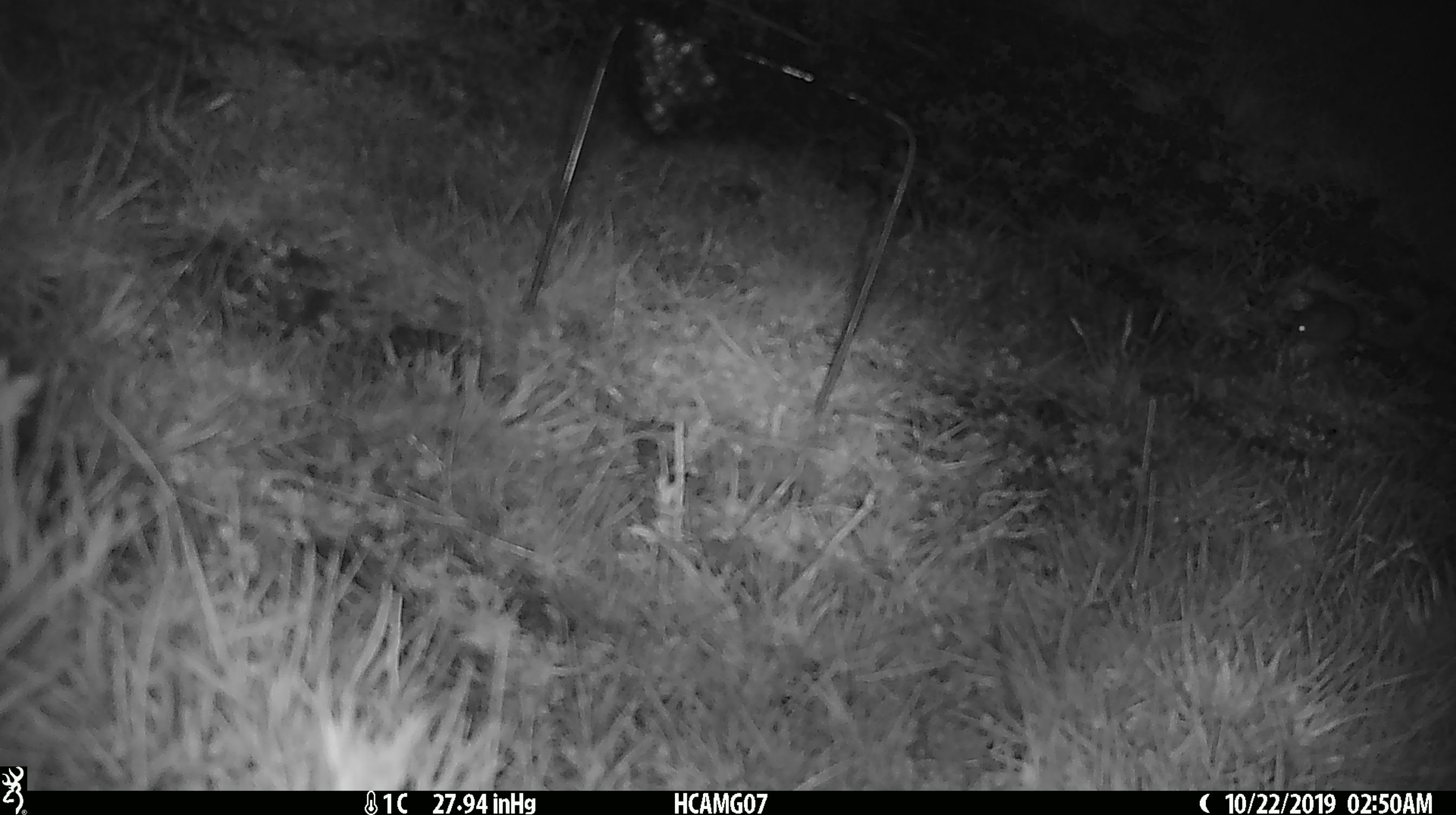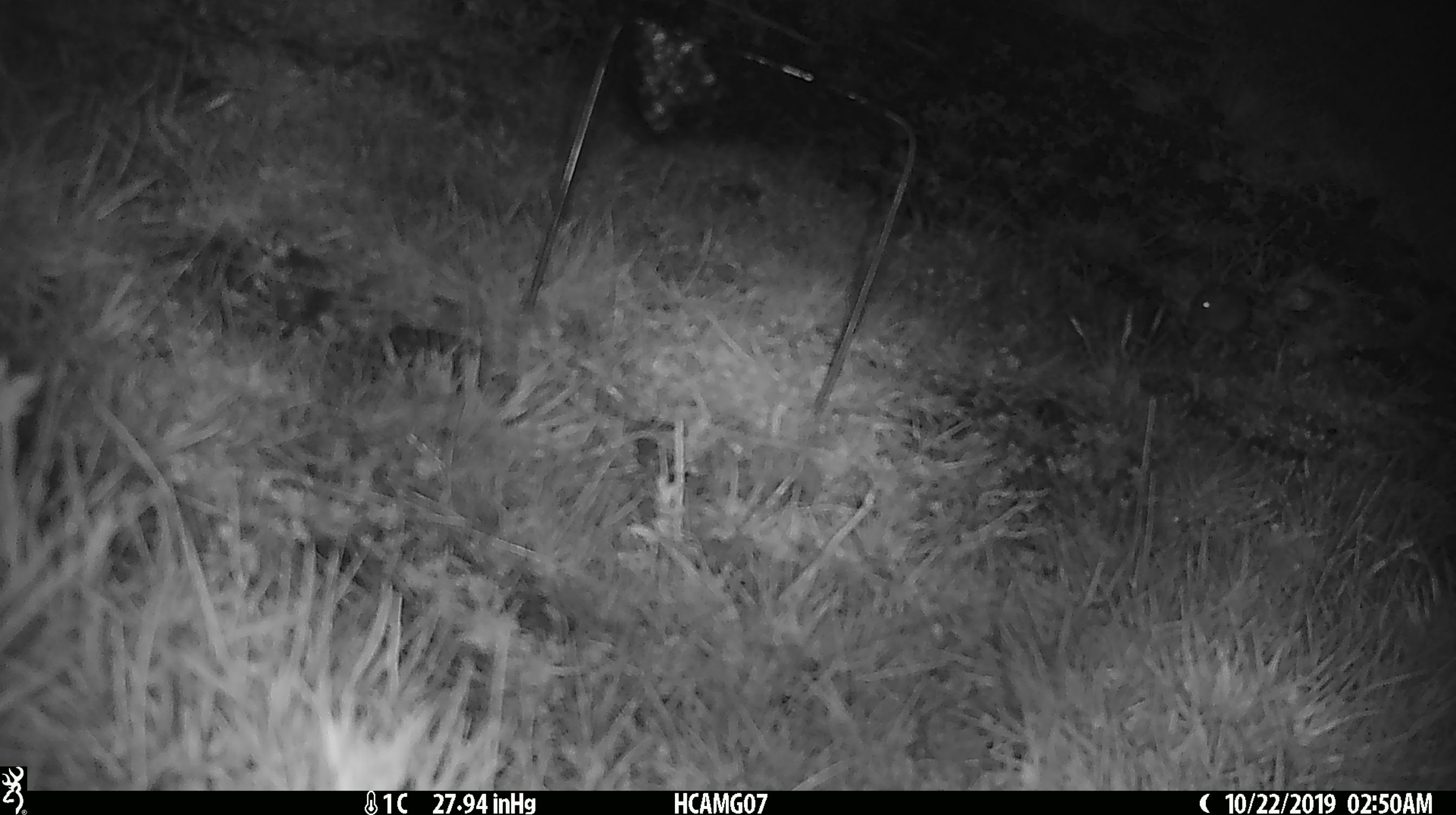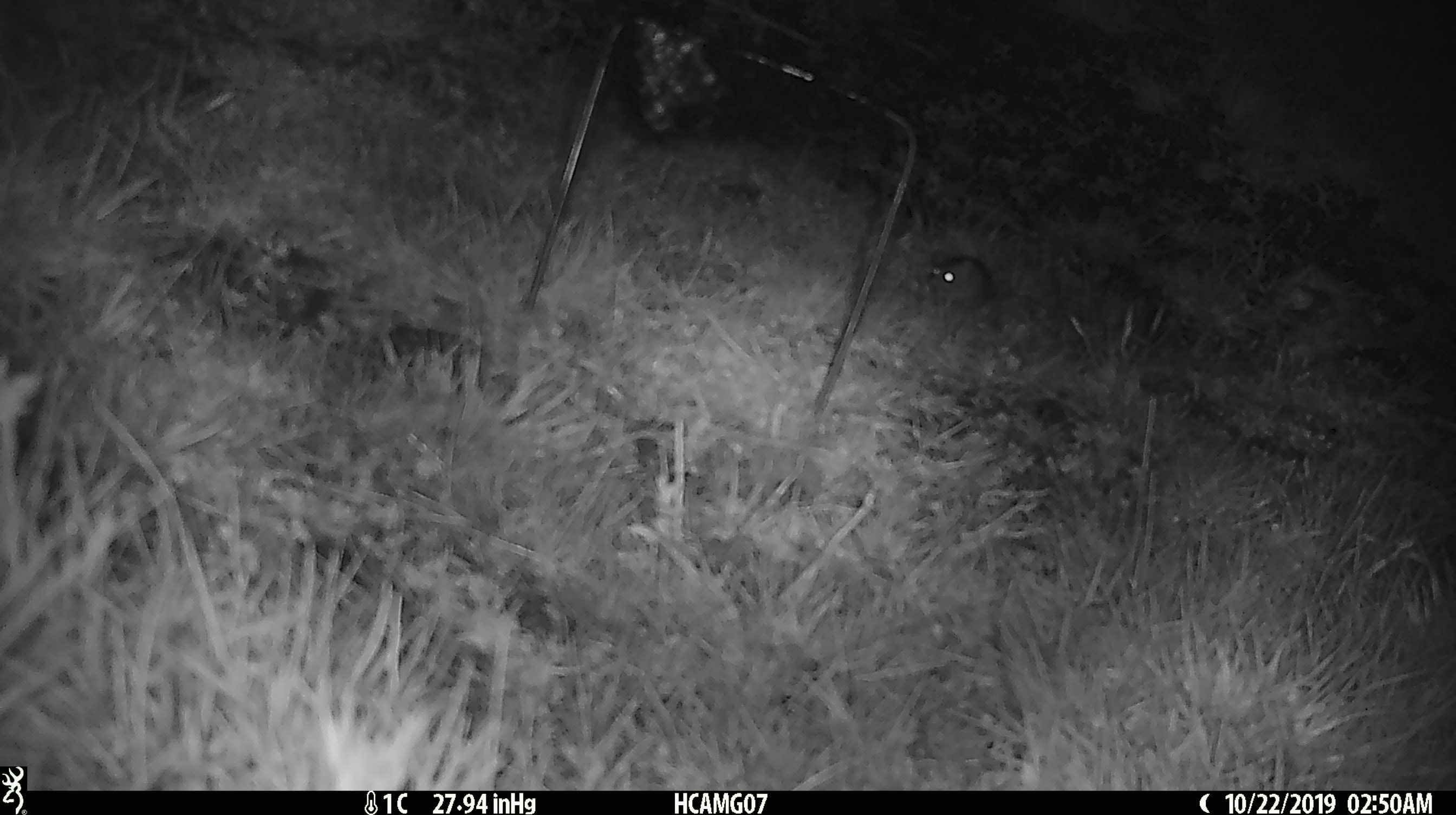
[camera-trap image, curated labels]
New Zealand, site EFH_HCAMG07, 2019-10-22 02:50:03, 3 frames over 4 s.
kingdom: Animalia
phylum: Chordata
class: Mammalia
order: Rodentia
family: Muridae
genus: Mus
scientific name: Mus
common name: mouse